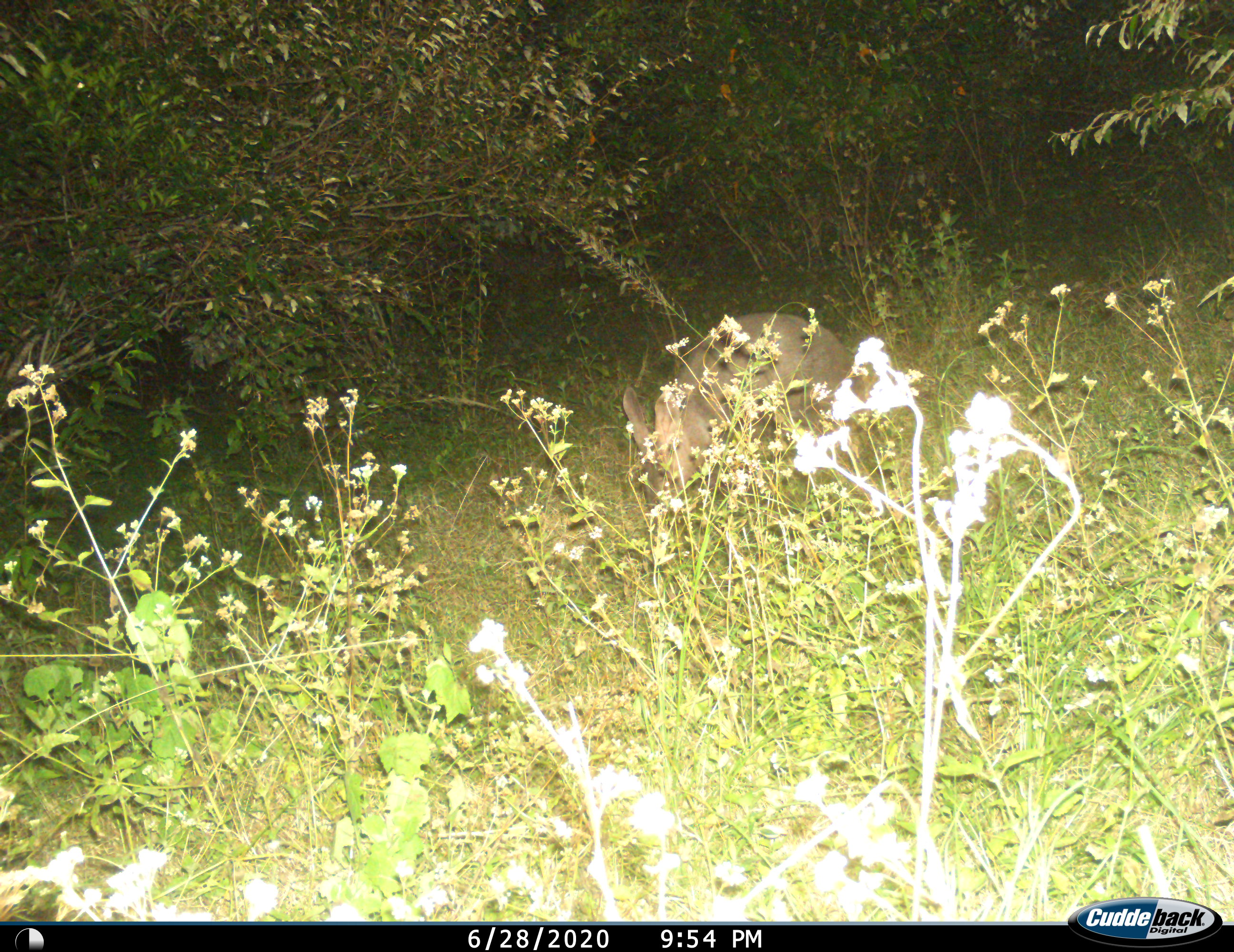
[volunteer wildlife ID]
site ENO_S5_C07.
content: unidentified animal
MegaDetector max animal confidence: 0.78